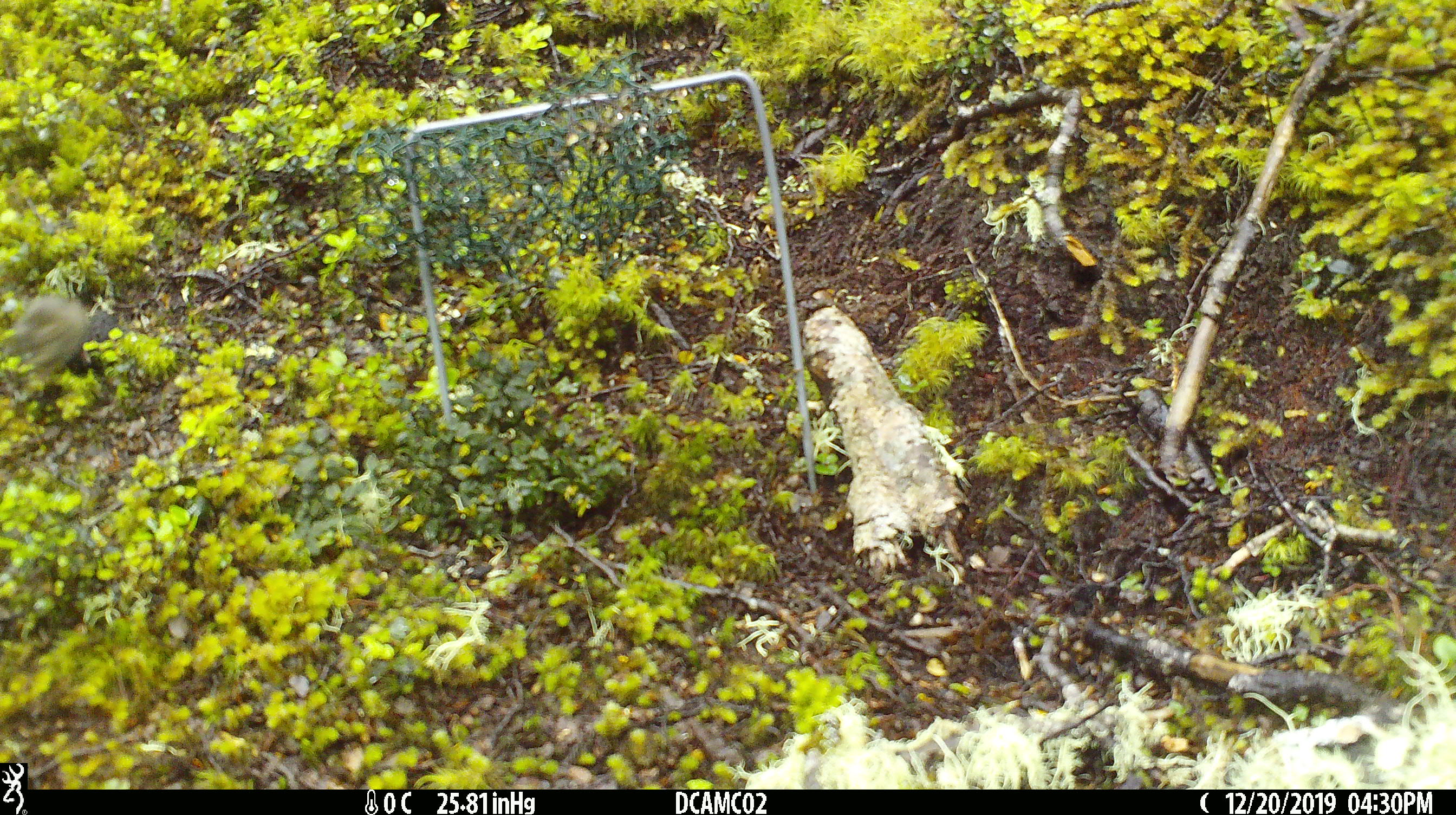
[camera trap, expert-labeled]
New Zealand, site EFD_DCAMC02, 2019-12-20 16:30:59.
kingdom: Animalia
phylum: Chordata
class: Aves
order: Passeriformes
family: Prunellidae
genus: Prunella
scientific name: Prunella modularis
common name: dunnock